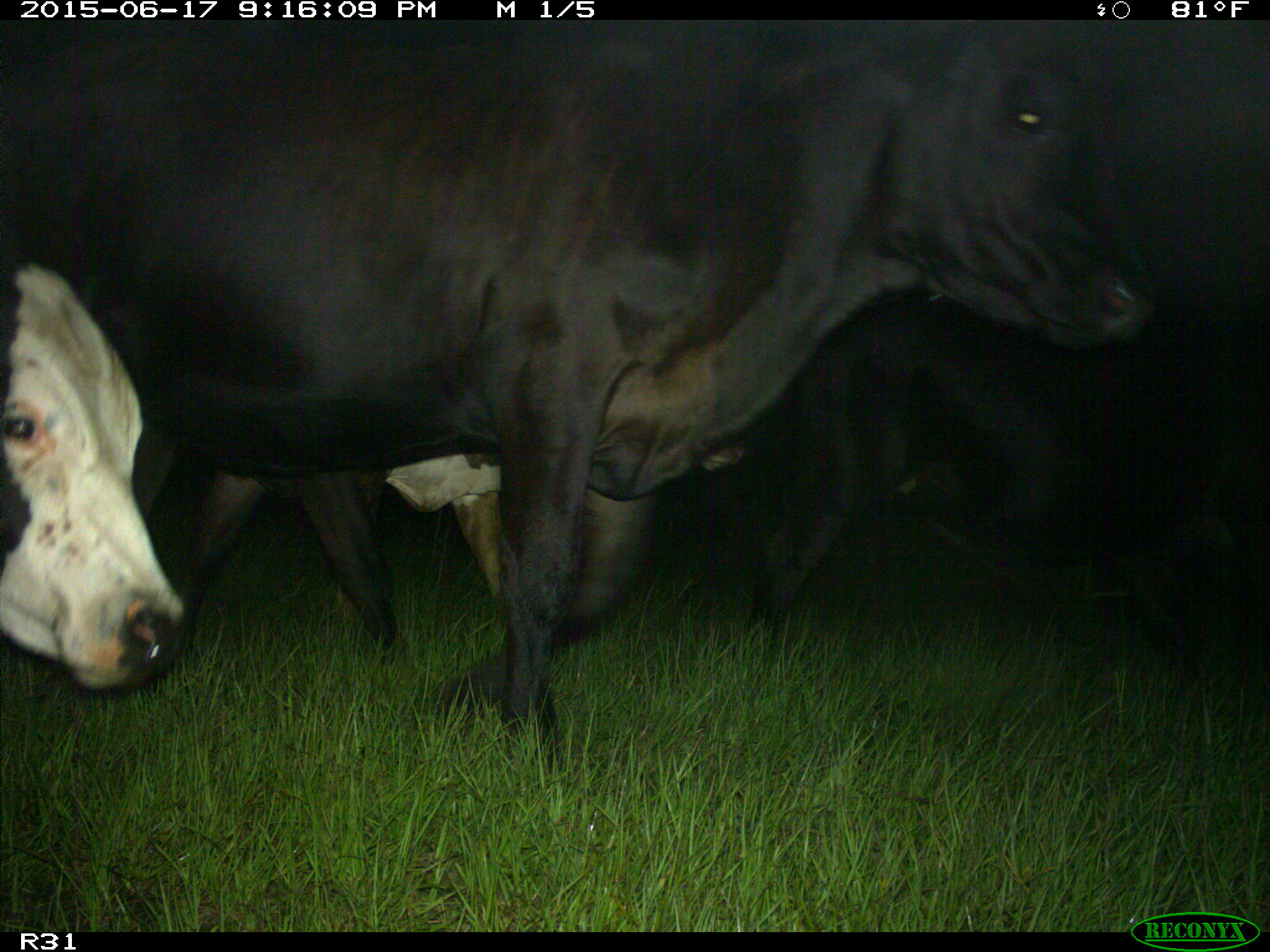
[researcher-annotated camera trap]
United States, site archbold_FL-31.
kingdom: Animalia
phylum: Chordata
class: Mammalia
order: Artiodactyla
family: Bovidae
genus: Bos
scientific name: Bos taurus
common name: domestic cow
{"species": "Bos taurus (domestic cow)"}